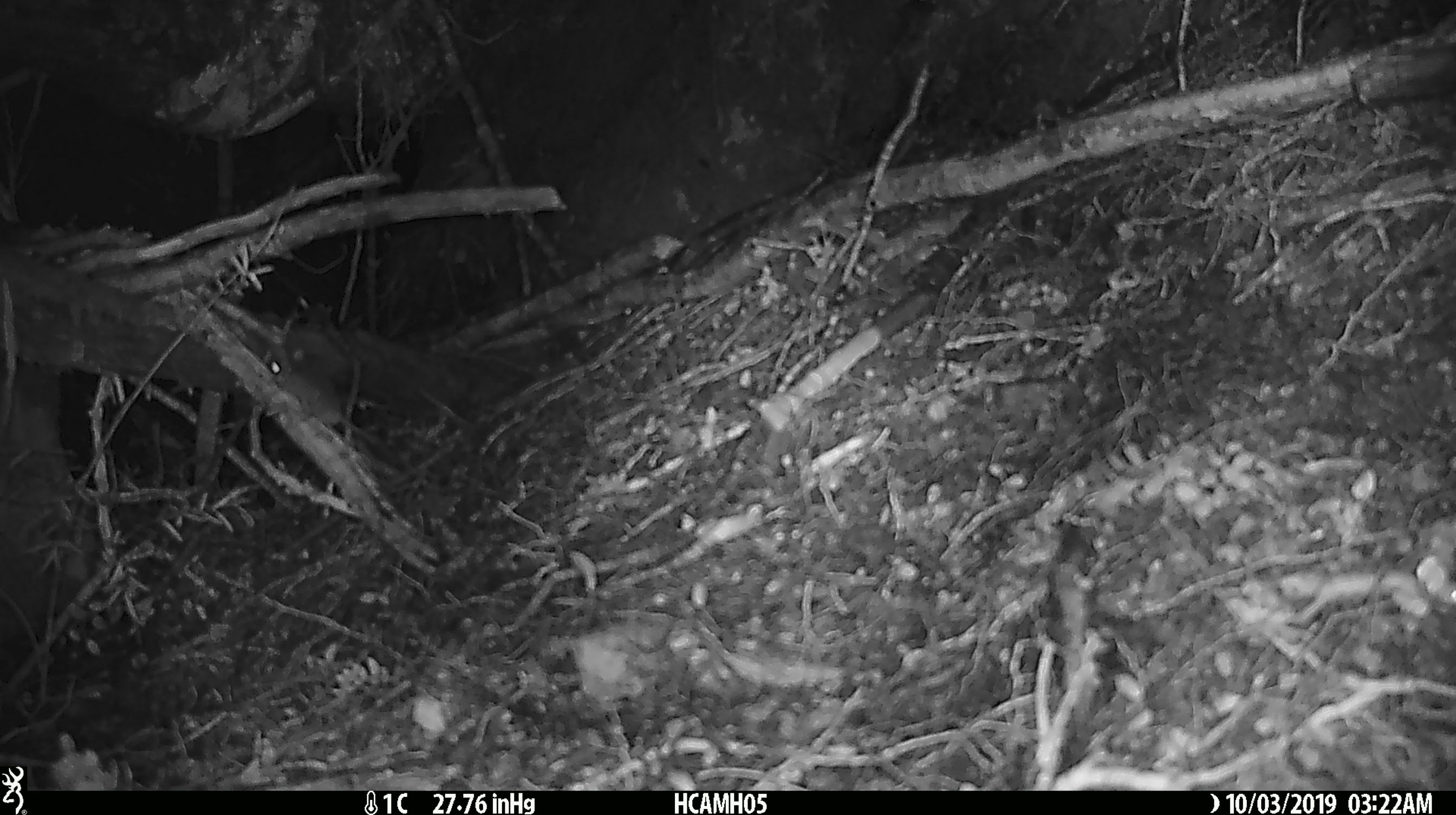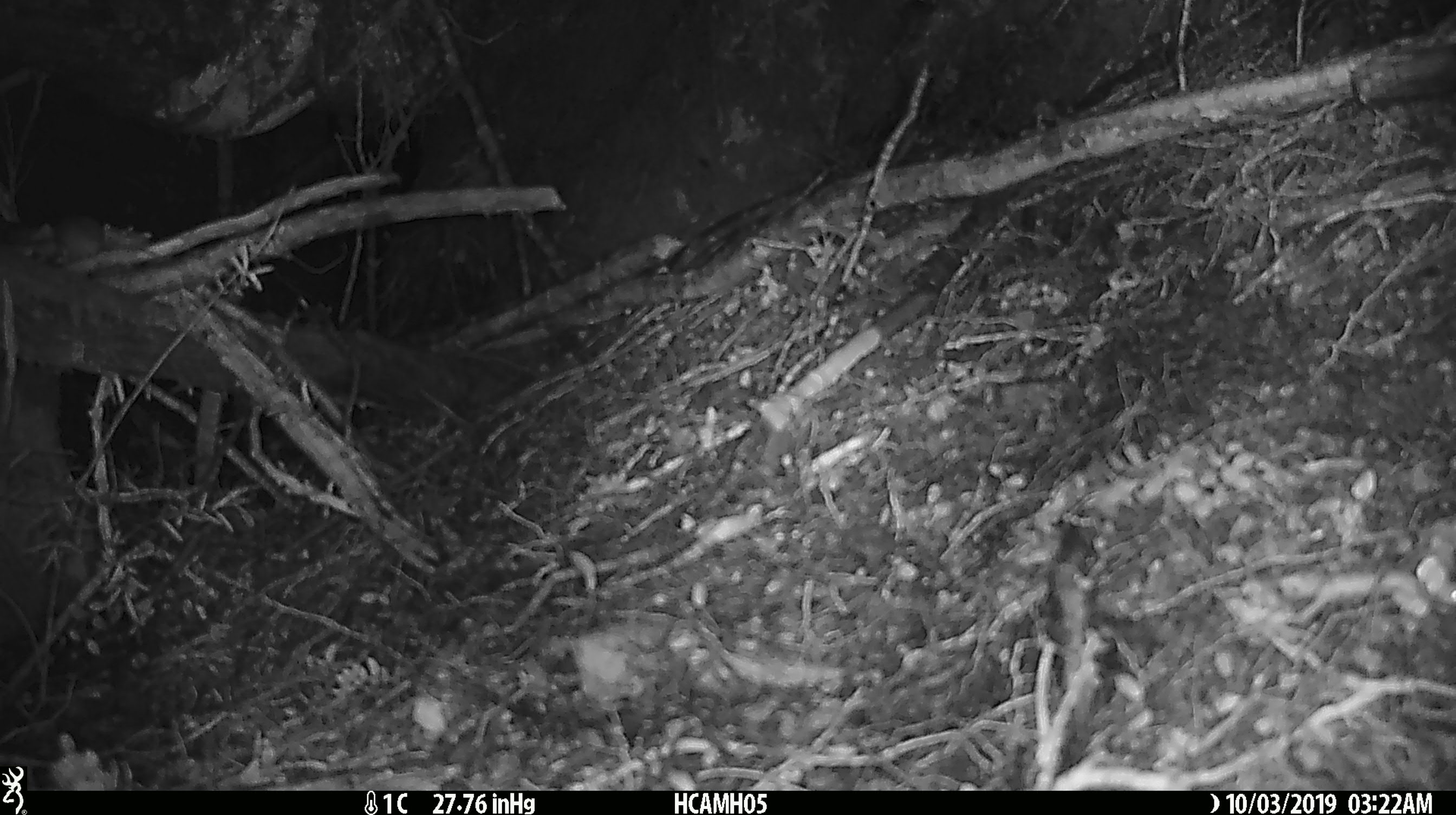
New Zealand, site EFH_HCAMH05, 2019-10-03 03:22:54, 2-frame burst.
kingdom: Animalia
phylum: Chordata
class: Mammalia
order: Rodentia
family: Muridae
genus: Mus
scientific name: Mus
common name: mouse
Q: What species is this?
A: Mouse (Mus).